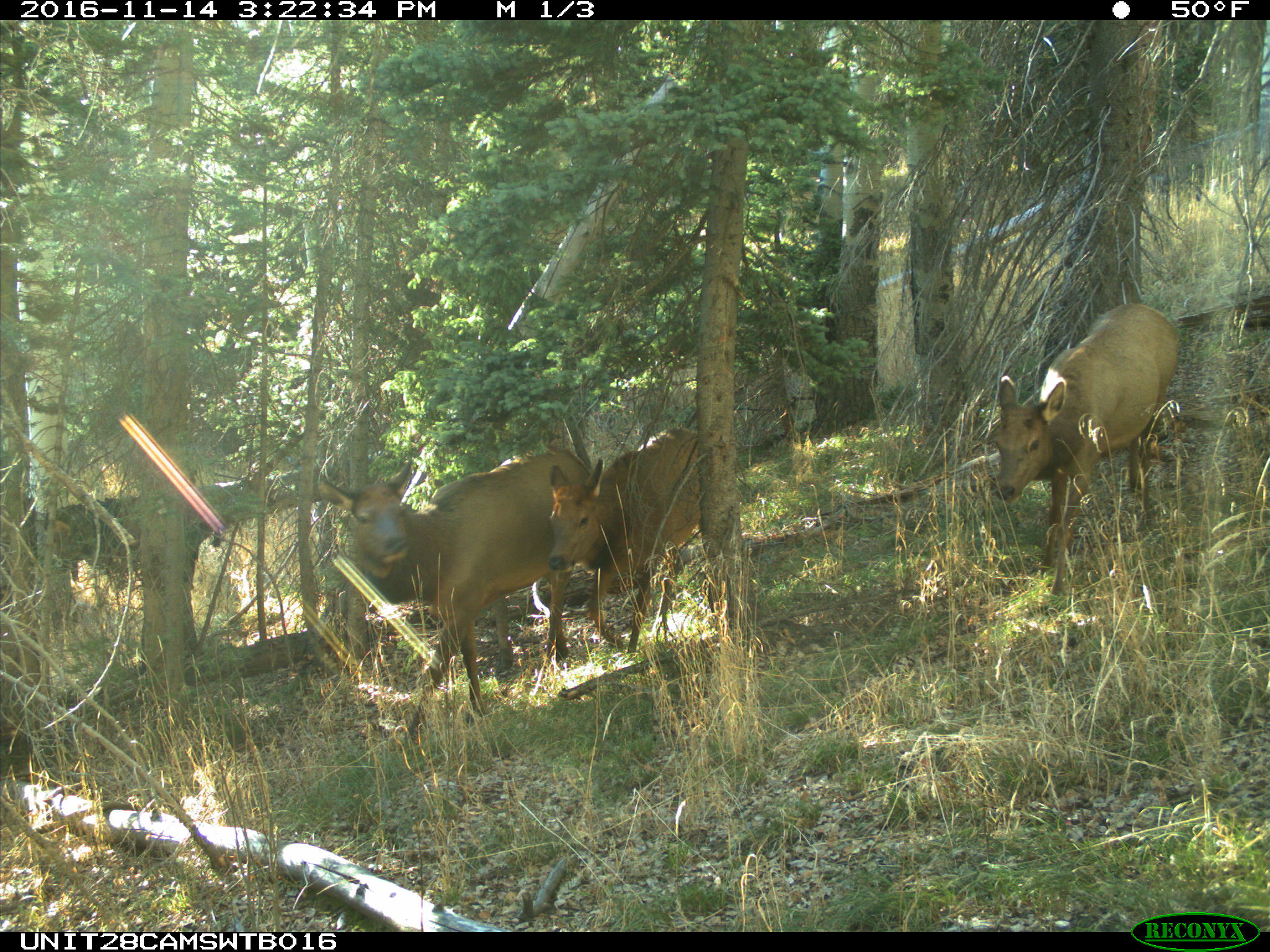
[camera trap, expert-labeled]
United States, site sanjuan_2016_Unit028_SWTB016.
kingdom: Animalia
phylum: Chordata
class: Mammalia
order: Artiodactyla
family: Cervidae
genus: Cervus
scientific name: Cervus elaphus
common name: red deer